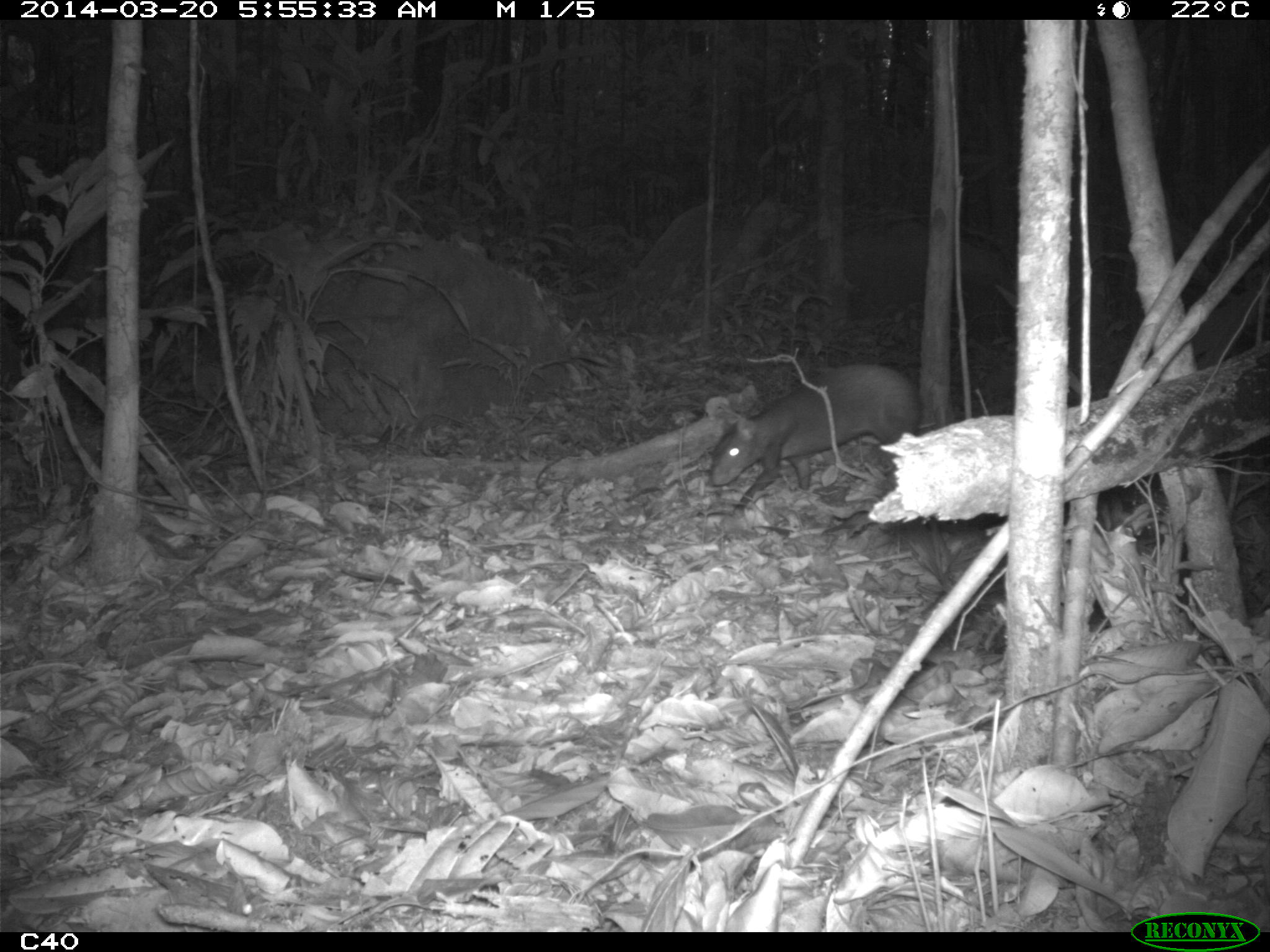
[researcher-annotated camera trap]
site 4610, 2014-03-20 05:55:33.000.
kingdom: Animalia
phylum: Chordata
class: Mammalia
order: Rodentia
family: Dasyproctidae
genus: Dasyprocta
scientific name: Dasyprocta leporina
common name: red-rumped agouti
Dasyprocta leporina (red-rumped agouti), count 1, age adult.